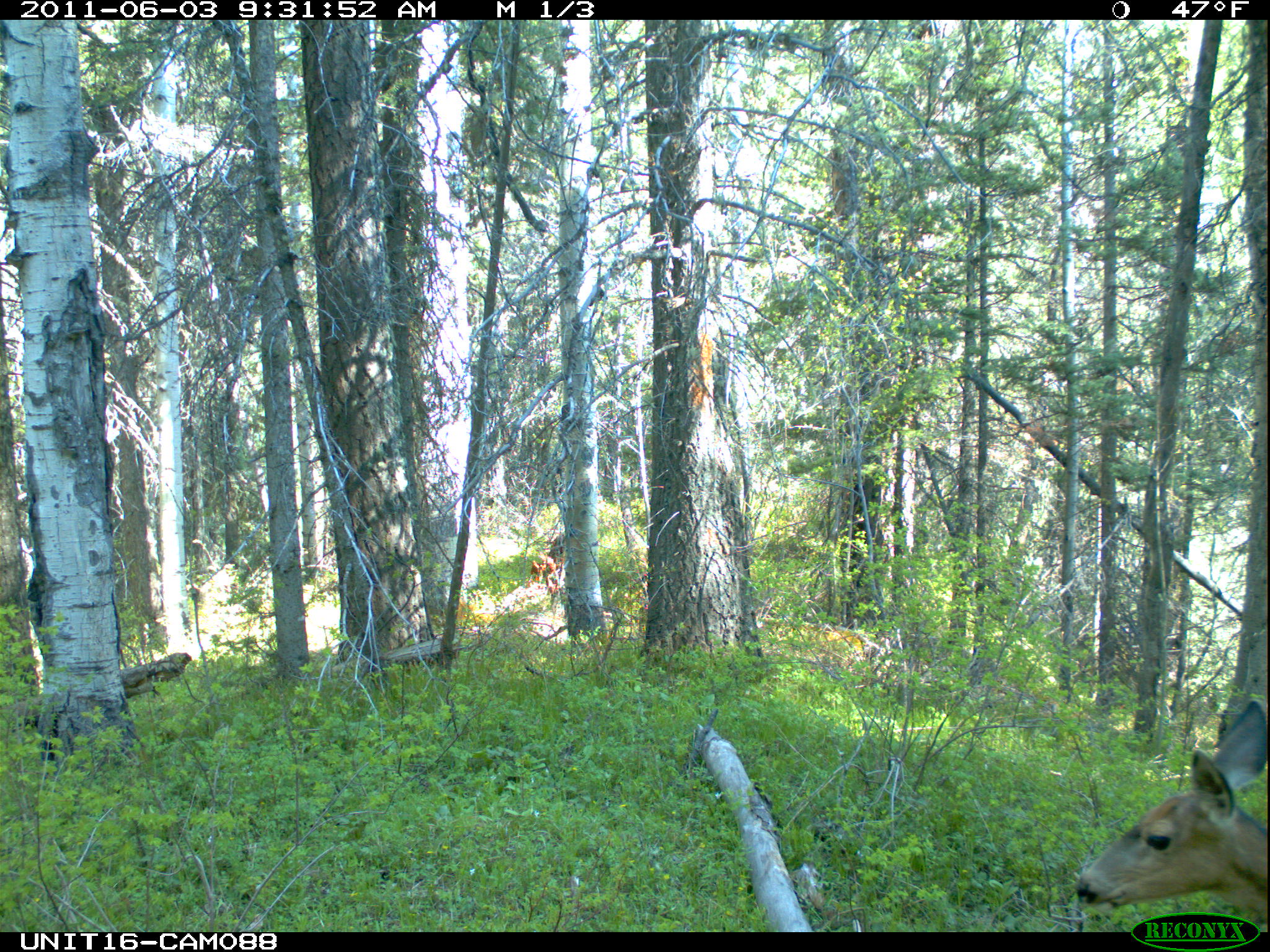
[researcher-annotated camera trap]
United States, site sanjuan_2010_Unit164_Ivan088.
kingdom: Animalia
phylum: Chordata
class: Mammalia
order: Artiodactyla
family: Cervidae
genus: Odocoileus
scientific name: Odocoileus hemionus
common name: mule deer